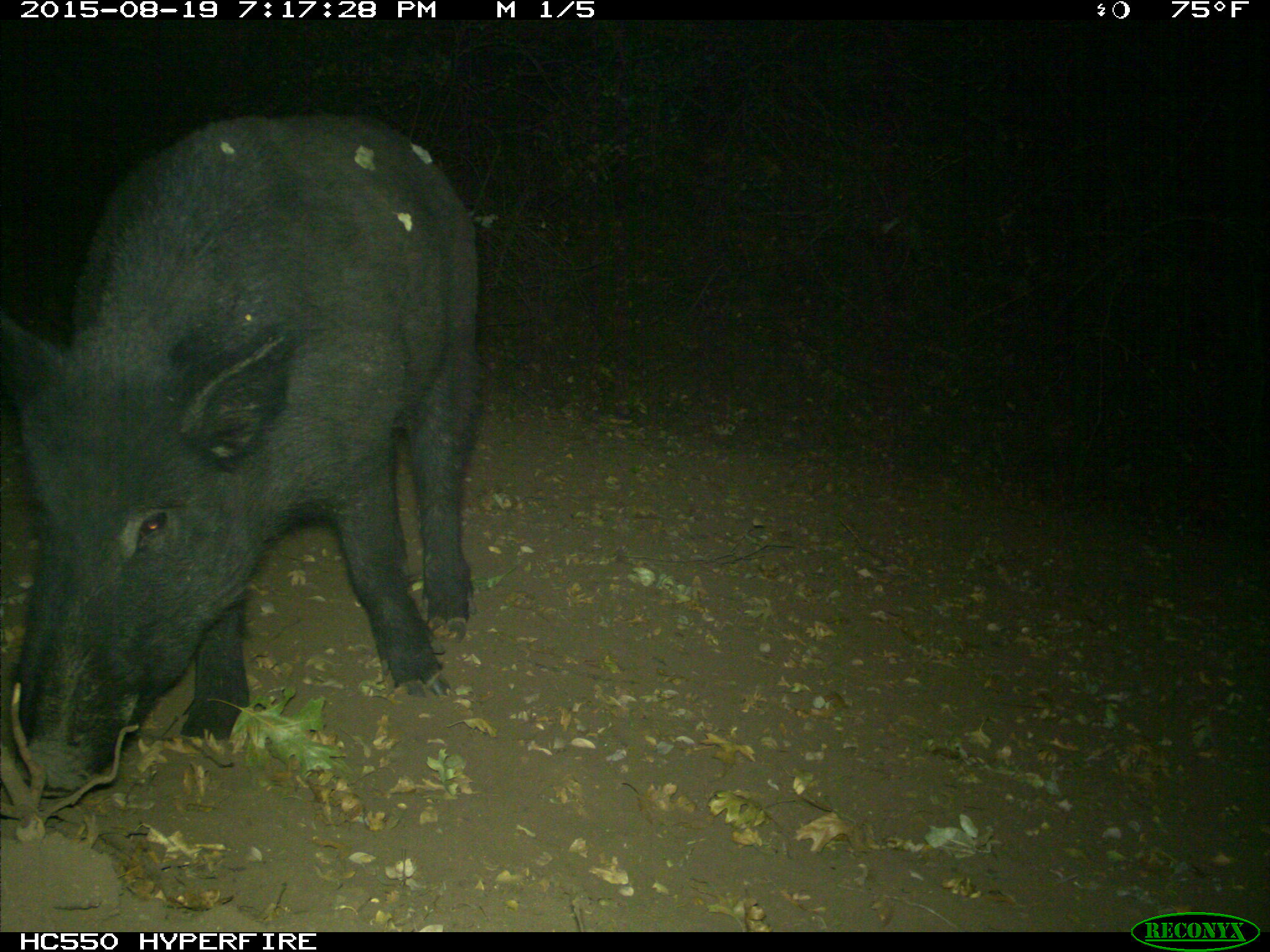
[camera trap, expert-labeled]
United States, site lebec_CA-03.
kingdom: Animalia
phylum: Chordata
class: Mammalia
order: Artiodactyla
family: Suidae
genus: Sus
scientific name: Sus scrofa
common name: wild boar